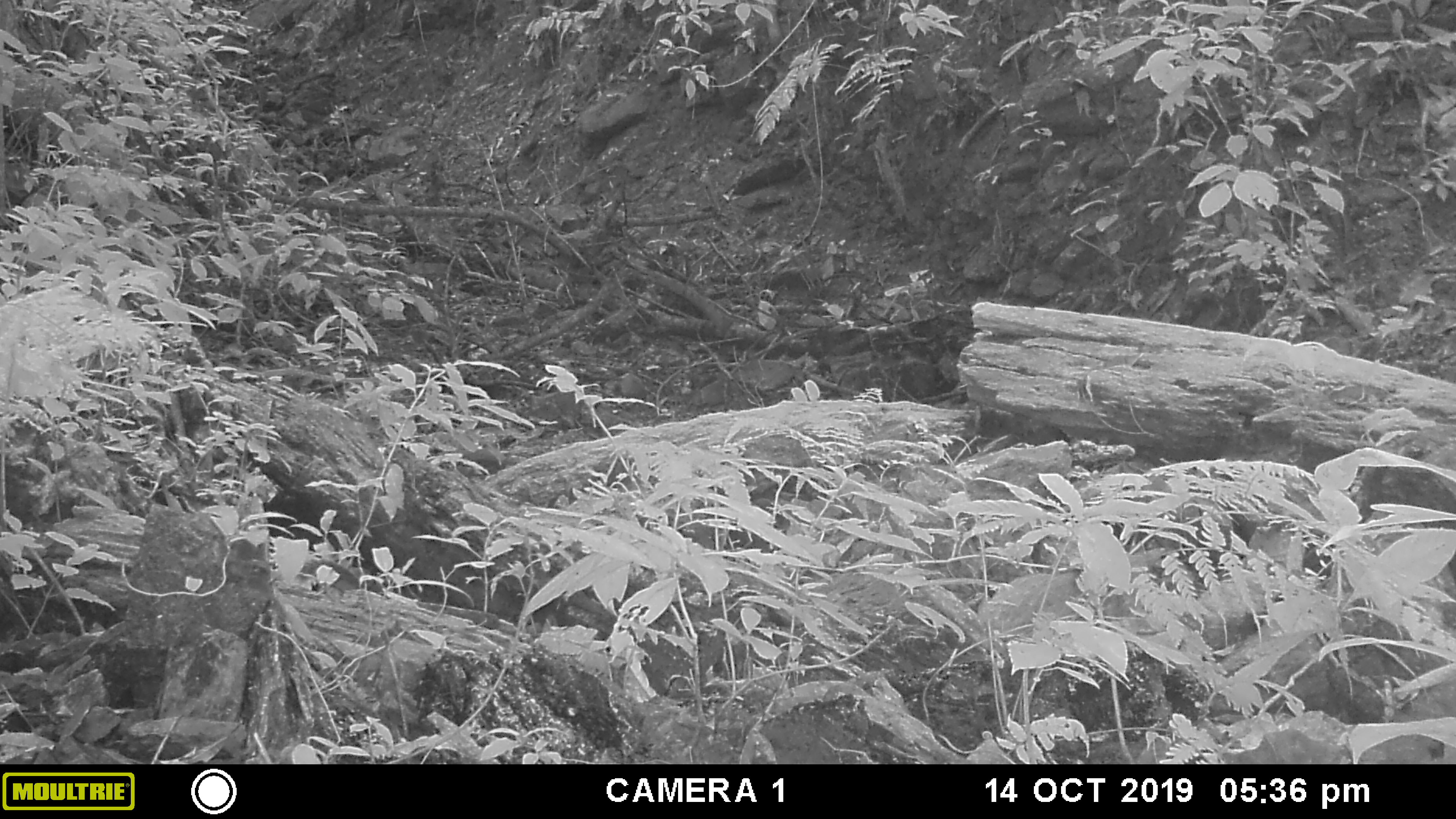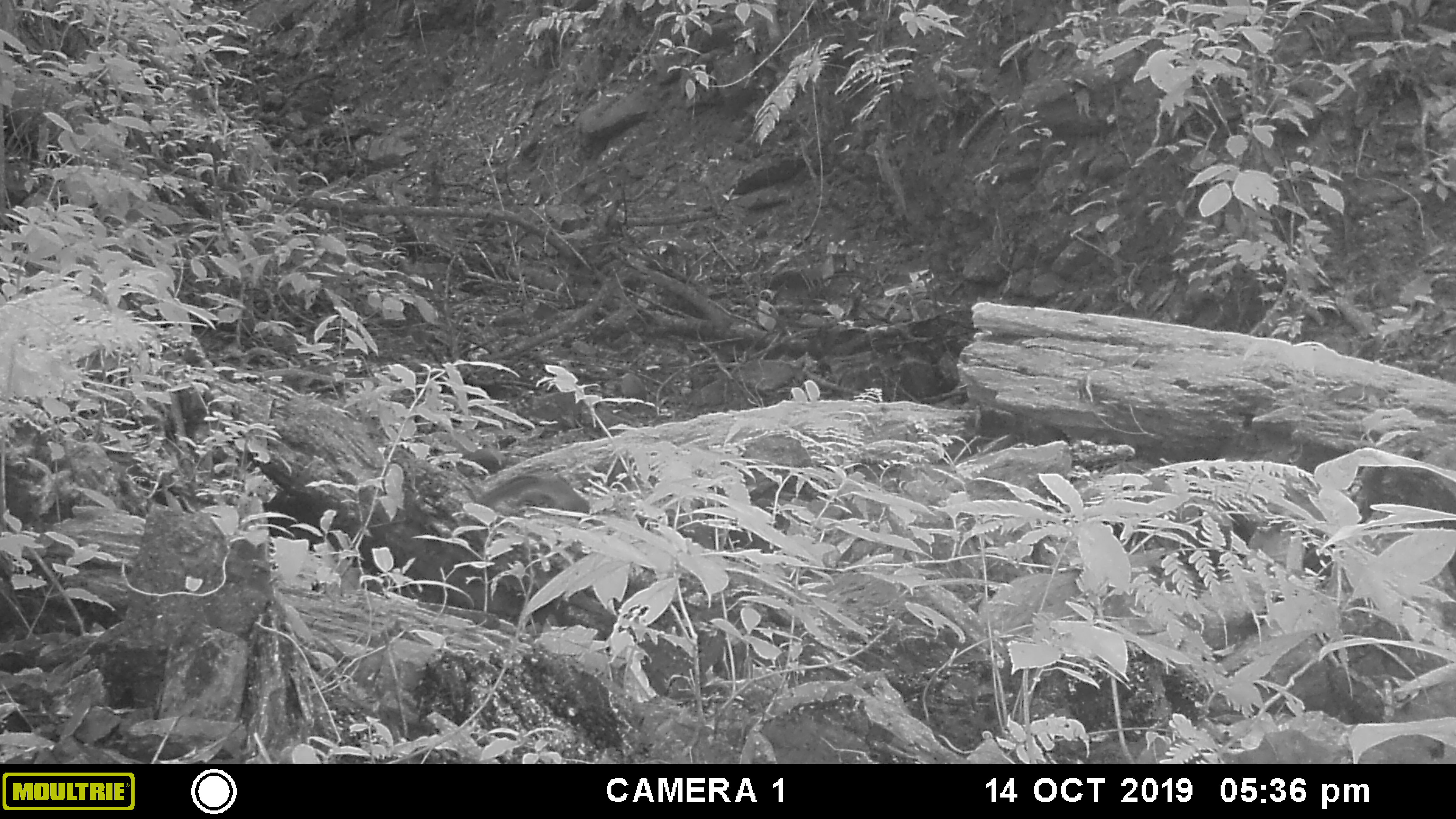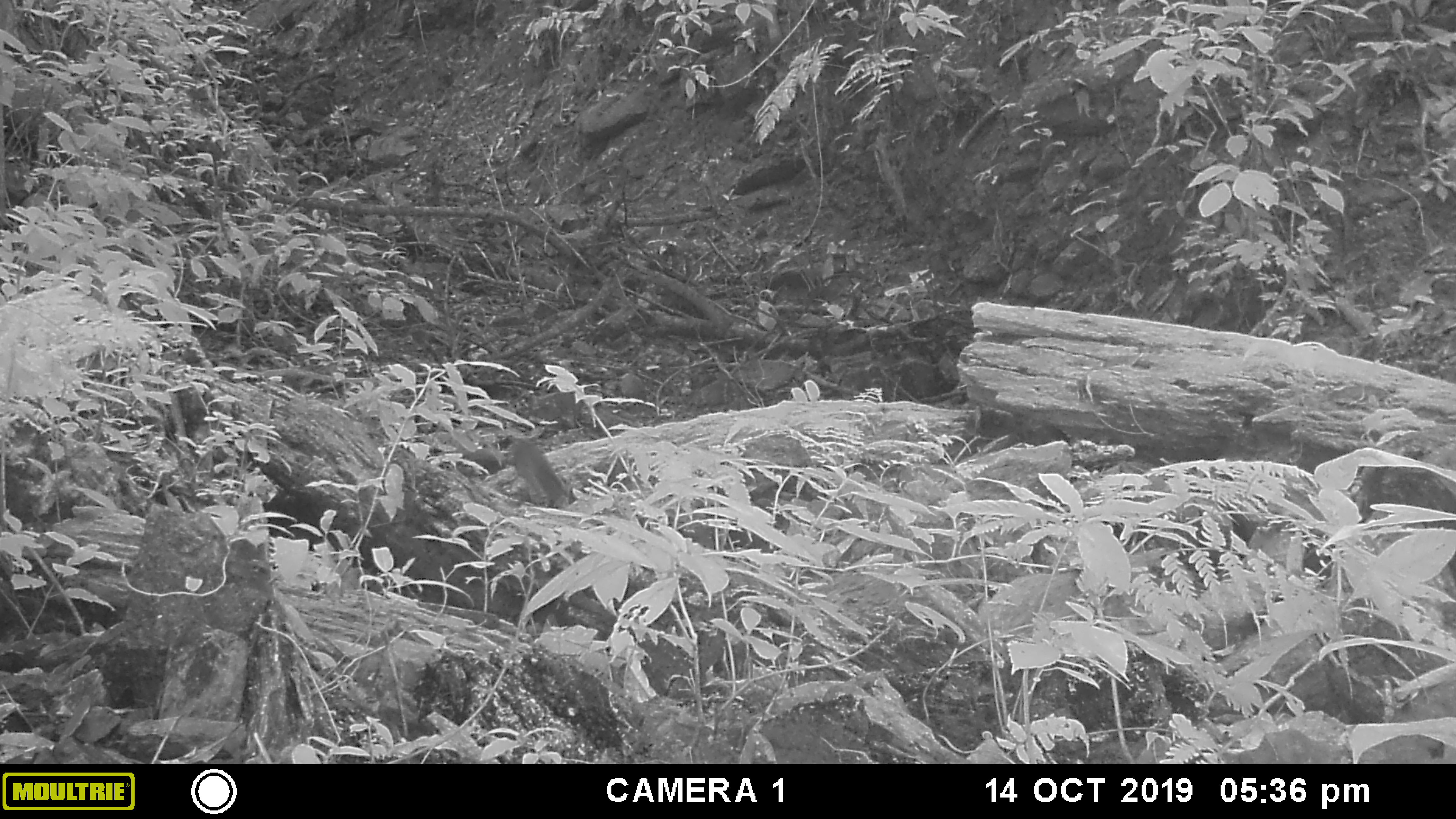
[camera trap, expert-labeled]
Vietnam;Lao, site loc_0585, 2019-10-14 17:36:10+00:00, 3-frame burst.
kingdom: Animalia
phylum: Chordata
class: Mammalia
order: Rodentia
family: Sciuridae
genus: Dremomys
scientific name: Dremomys rufigenis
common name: red-cheeked squirrel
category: red cheeked squirrel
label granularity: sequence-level